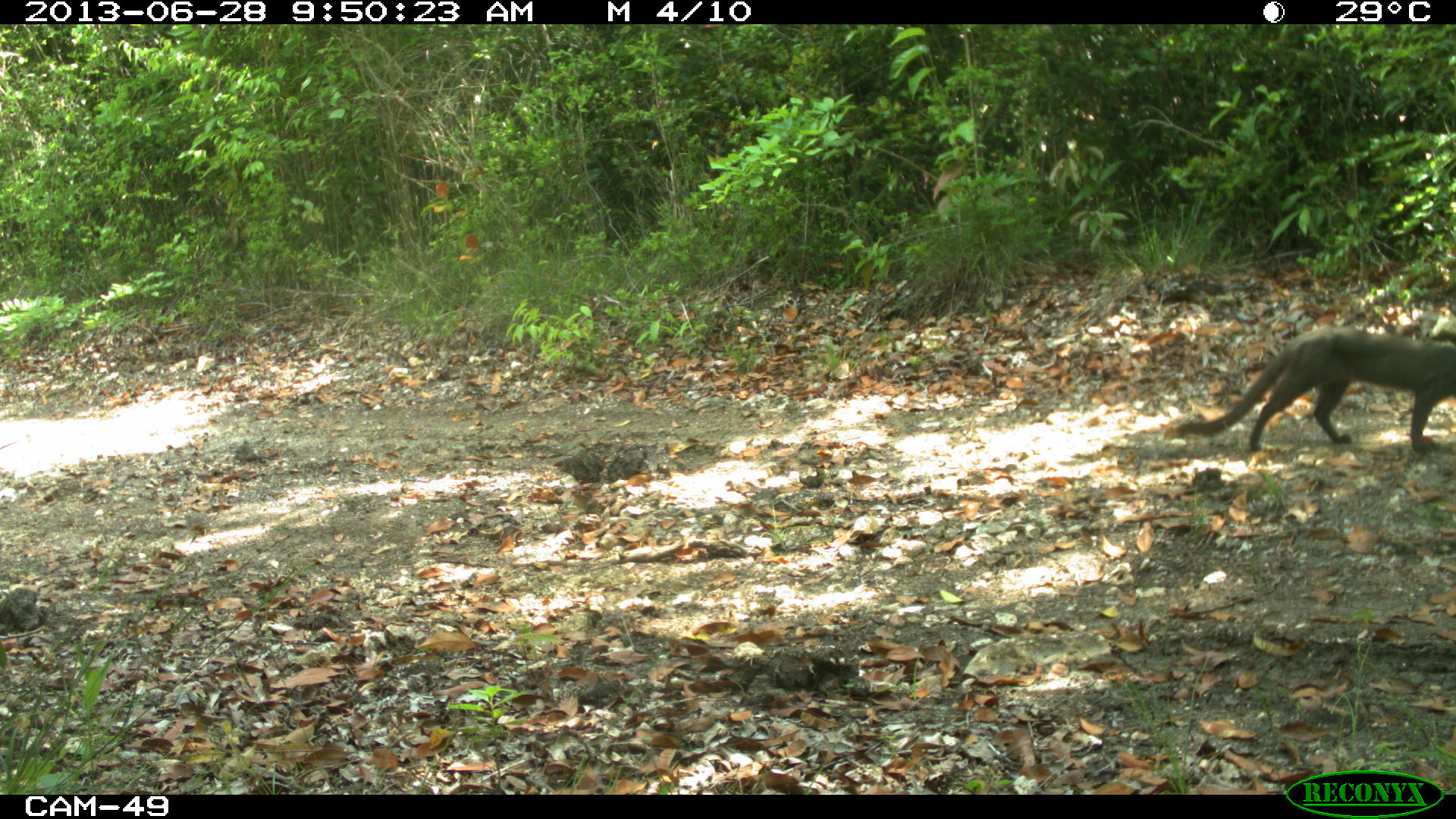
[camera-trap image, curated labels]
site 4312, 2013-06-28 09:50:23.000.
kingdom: Animalia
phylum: Chordata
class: Mammalia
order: Carnivora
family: Felidae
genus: Herpailurus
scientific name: Herpailurus yagouaroundi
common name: jaguarundi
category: puma yagoroundi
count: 1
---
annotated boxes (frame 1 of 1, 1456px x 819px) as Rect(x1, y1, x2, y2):
puma yagoroundi: Rect(1165, 324, 1456, 451)